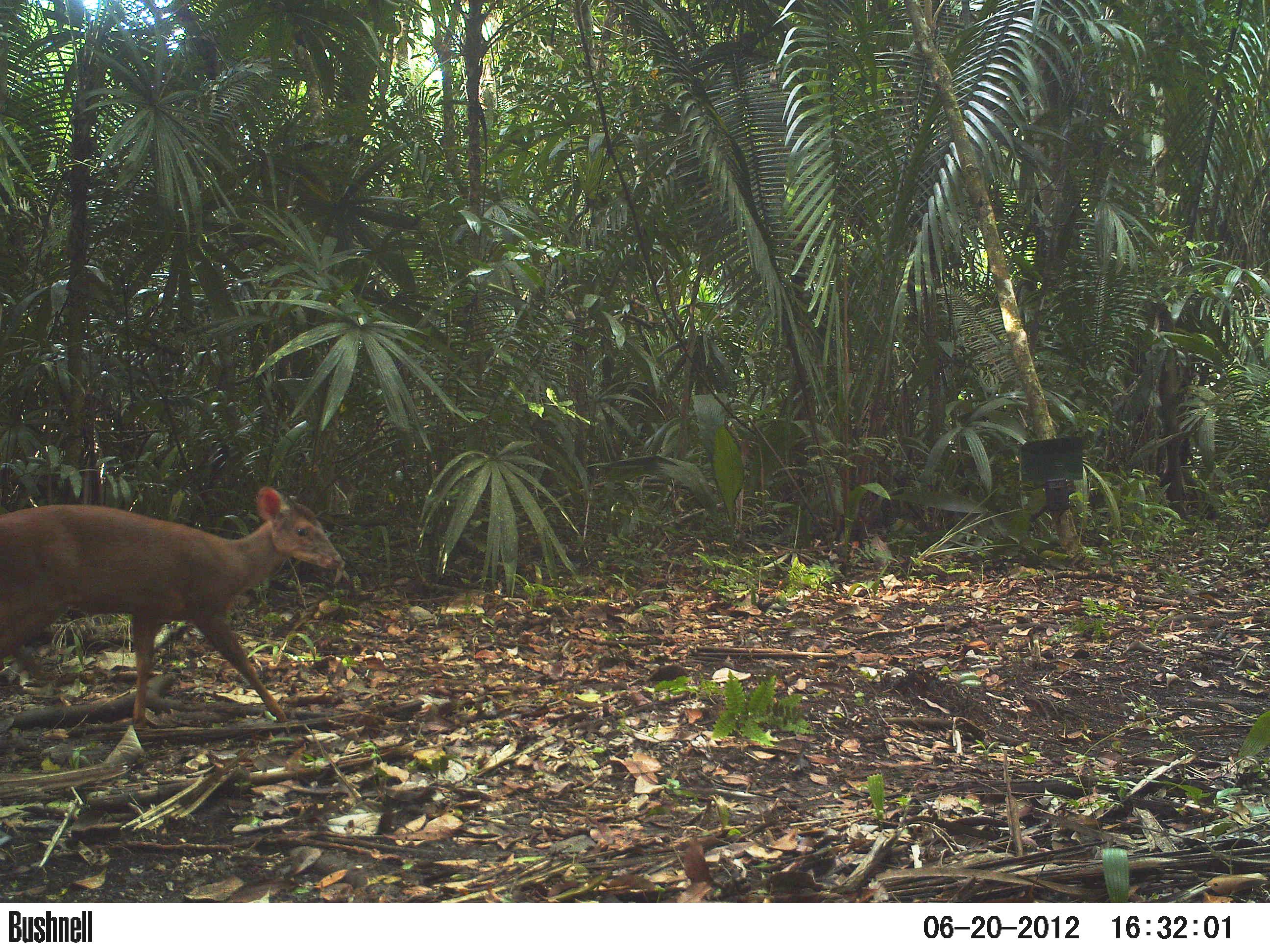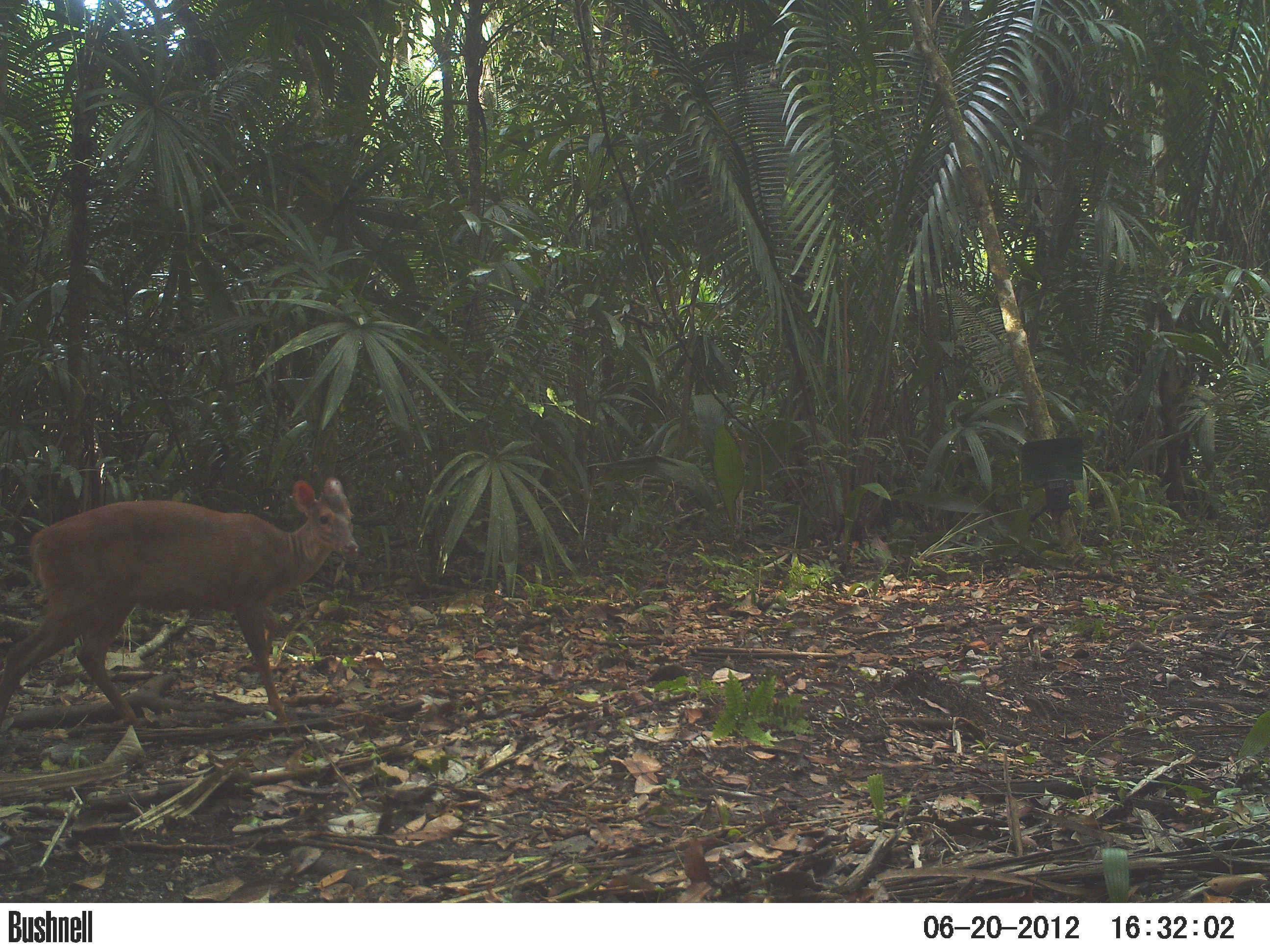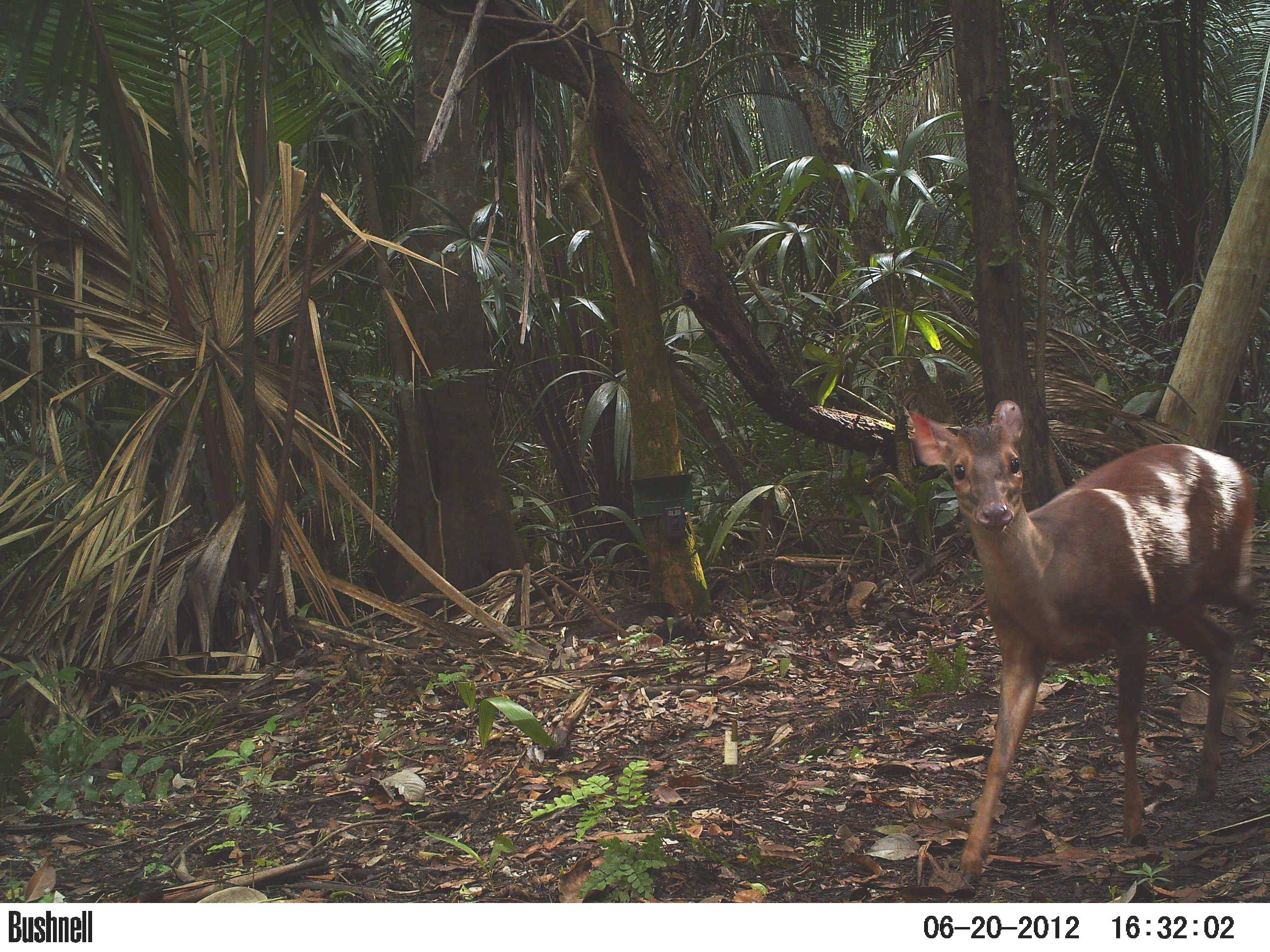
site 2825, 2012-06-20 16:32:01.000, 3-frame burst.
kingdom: Animalia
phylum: Chordata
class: Mammalia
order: Artiodactyla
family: Cervidae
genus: Mazama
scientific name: Mazama temama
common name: central american red brocket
Mazama temama (central american red brocket), count 1, age adult.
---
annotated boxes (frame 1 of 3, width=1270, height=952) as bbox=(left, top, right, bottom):
mazama temama: bbox=(0, 486, 342, 731)